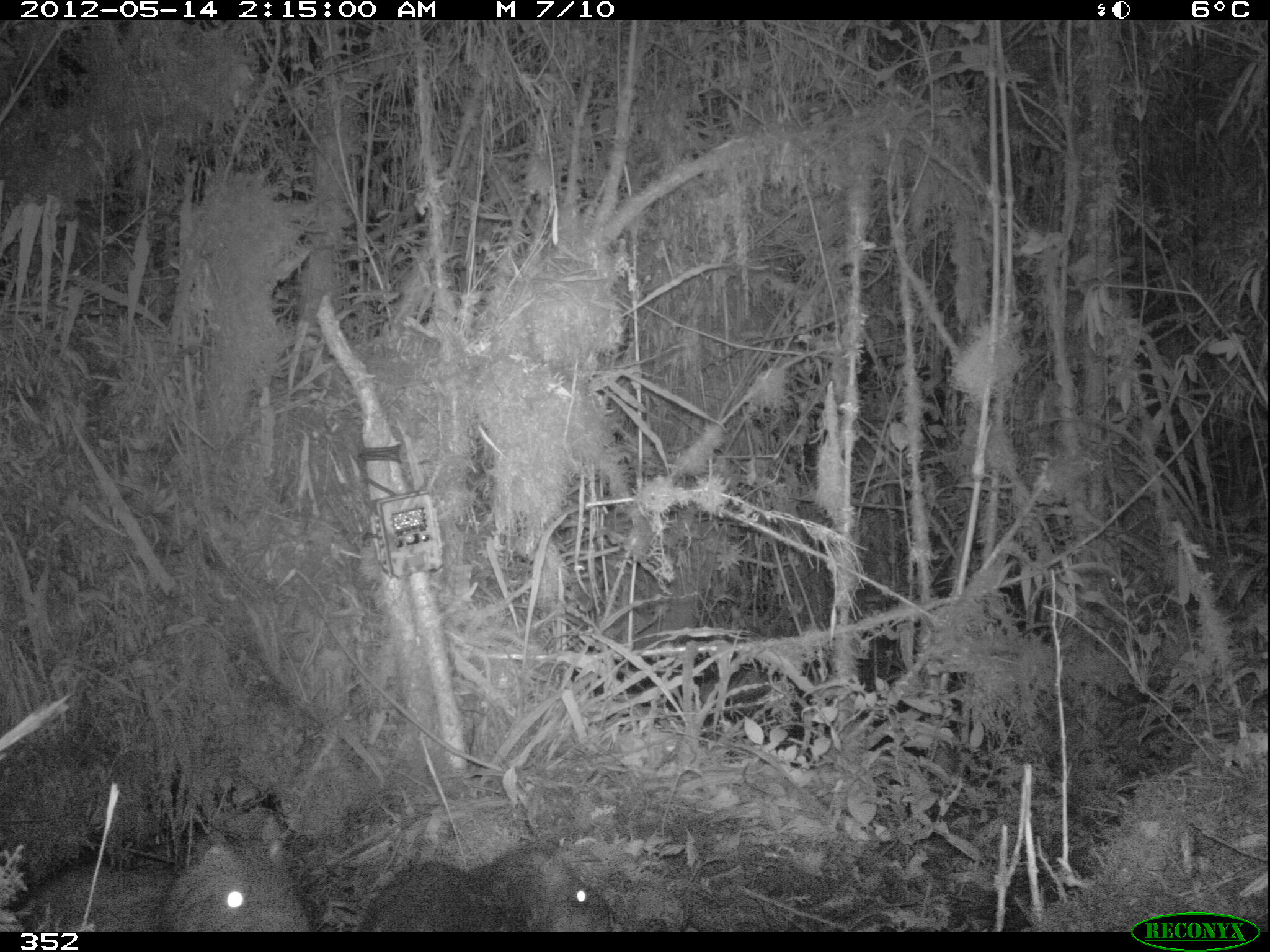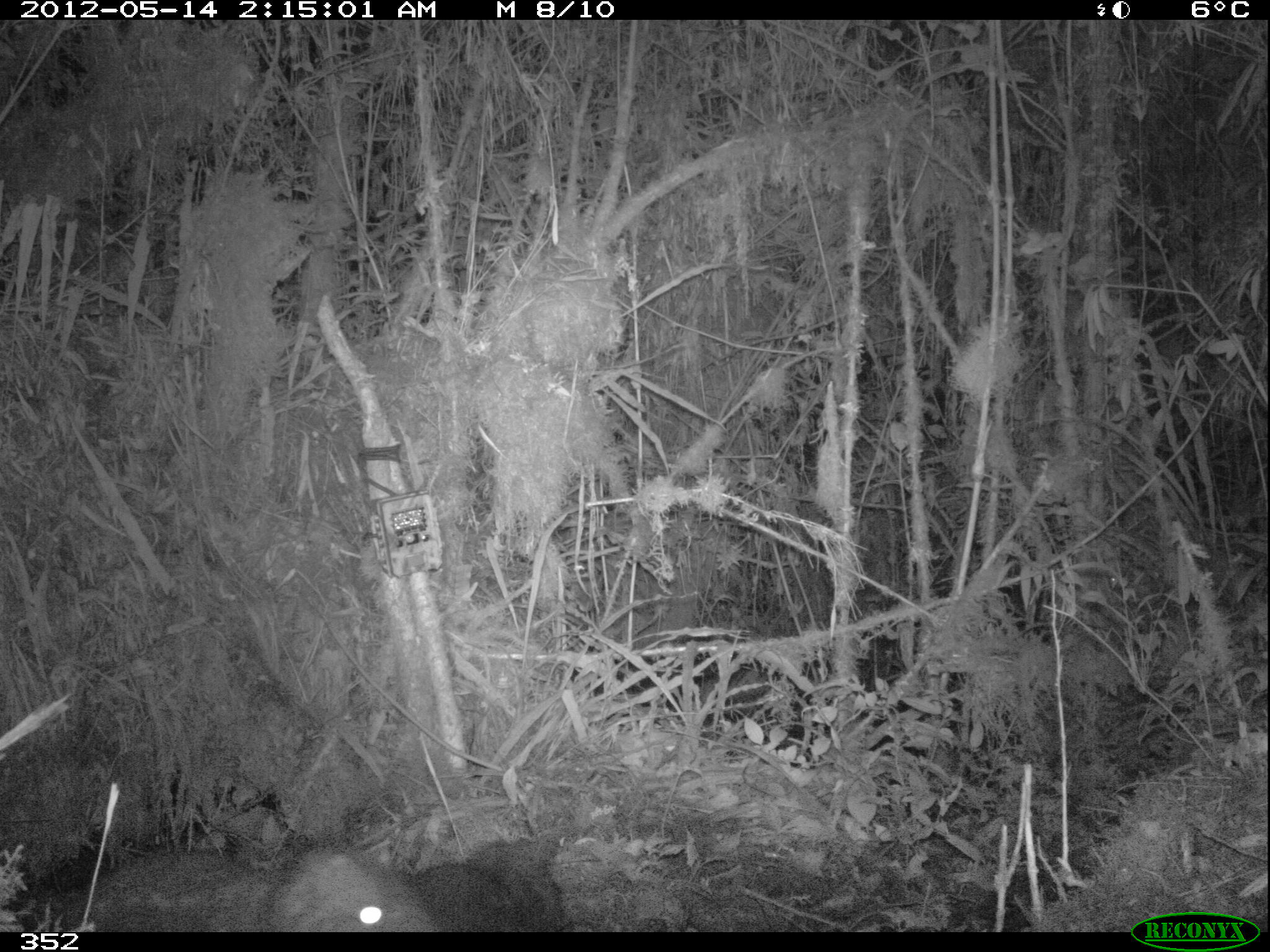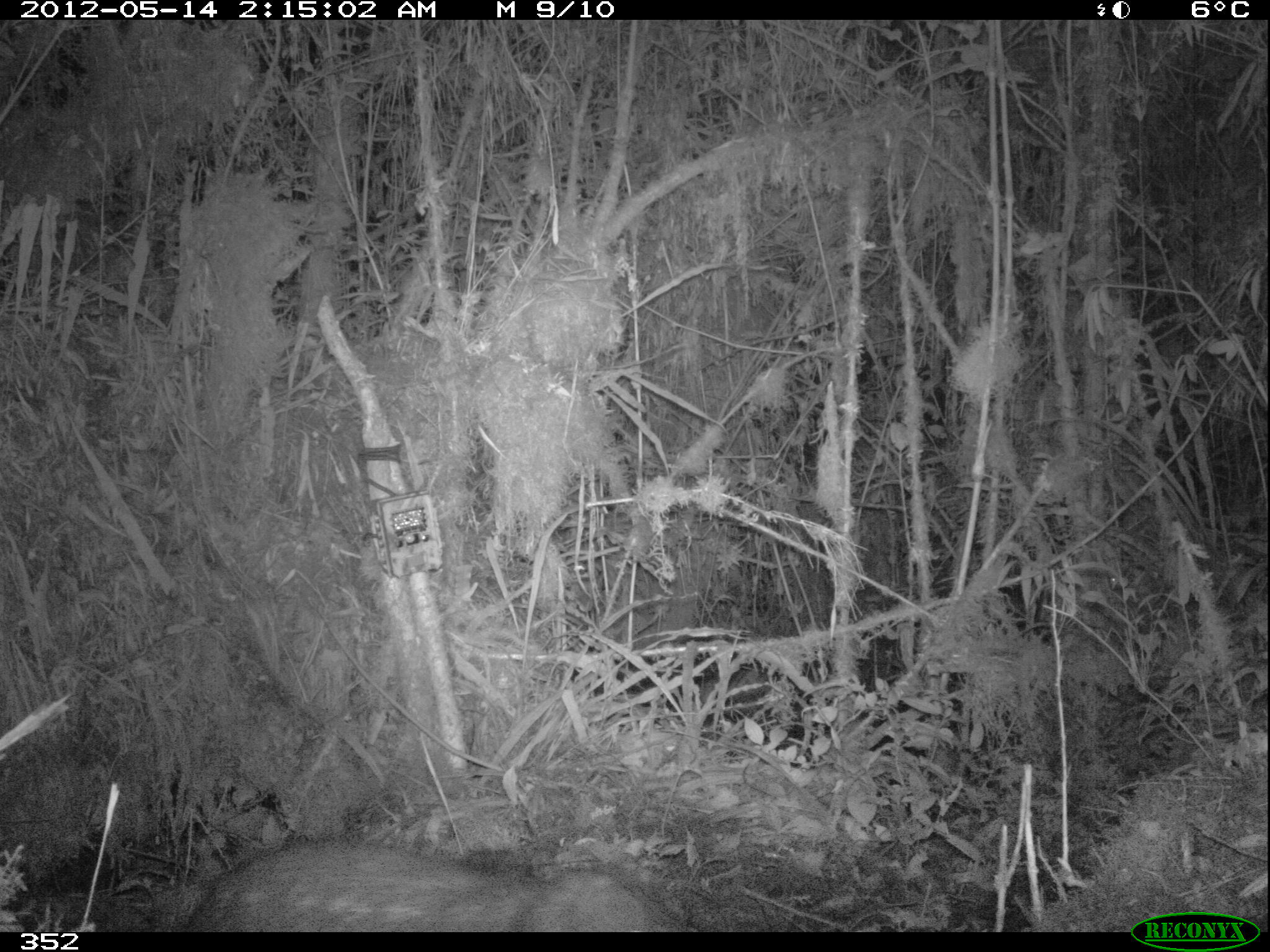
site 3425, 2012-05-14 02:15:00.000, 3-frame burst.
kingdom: Animalia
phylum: Chordata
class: Mammalia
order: Rodentia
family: Cuniculidae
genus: Cuniculus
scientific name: Cuniculus taczanowskii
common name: mountain paca